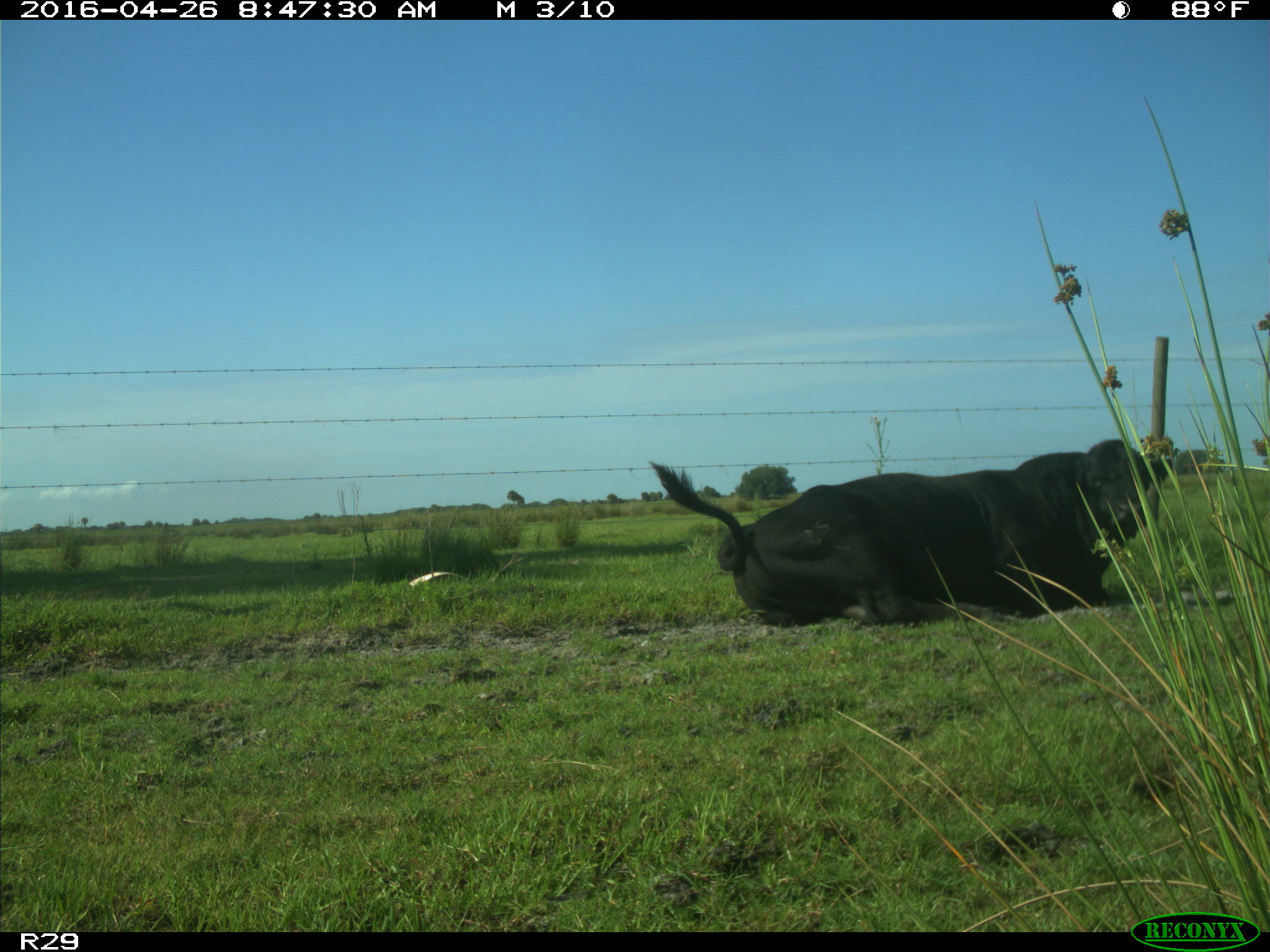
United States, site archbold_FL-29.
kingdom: Animalia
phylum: Chordata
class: Mammalia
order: Artiodactyla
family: Bovidae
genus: Bos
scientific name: Bos taurus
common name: domestic cow